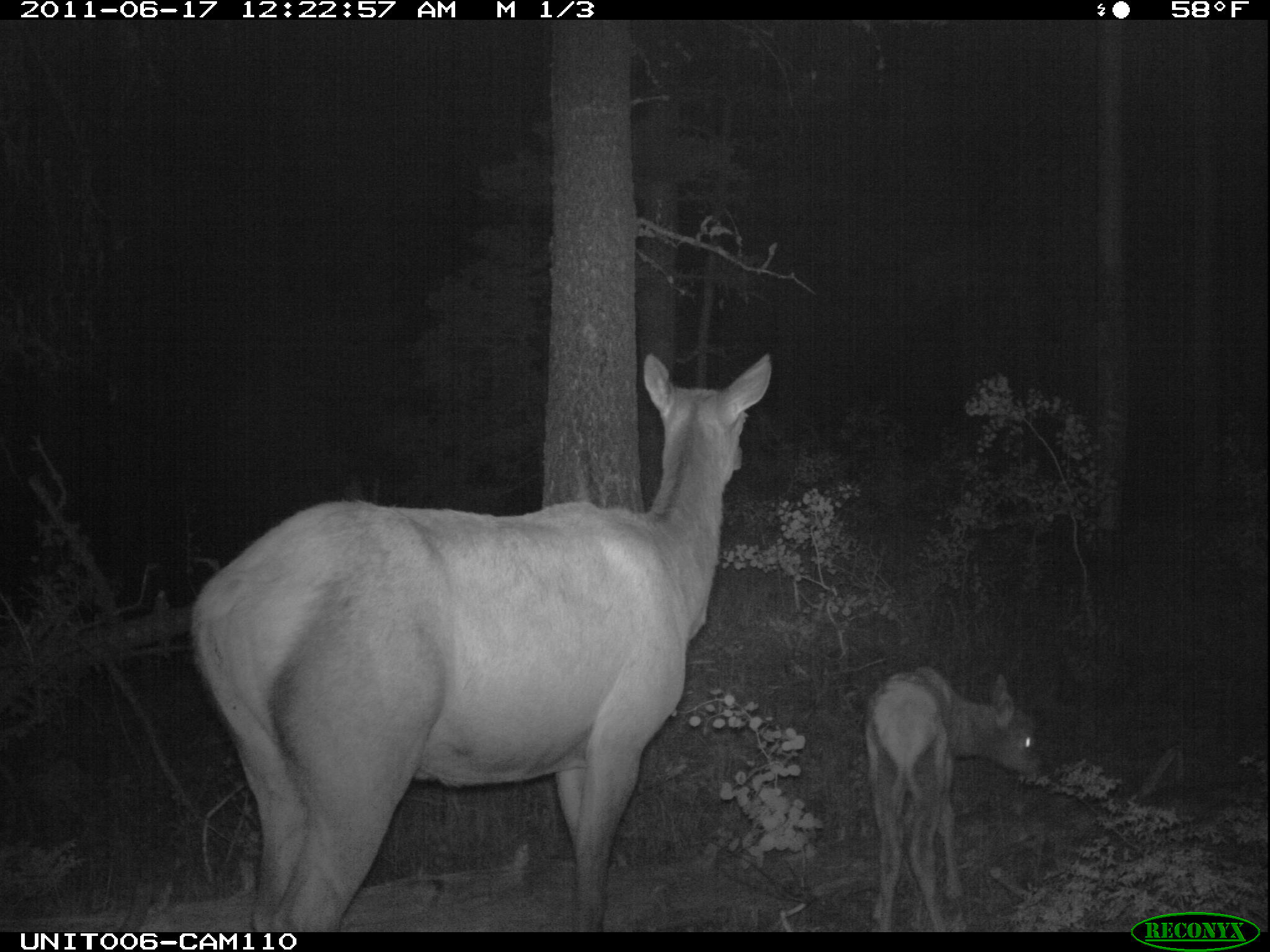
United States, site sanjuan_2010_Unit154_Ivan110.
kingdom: Animalia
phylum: Chordata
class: Mammalia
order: Artiodactyla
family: Cervidae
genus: Cervus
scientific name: Cervus elaphus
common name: red deer